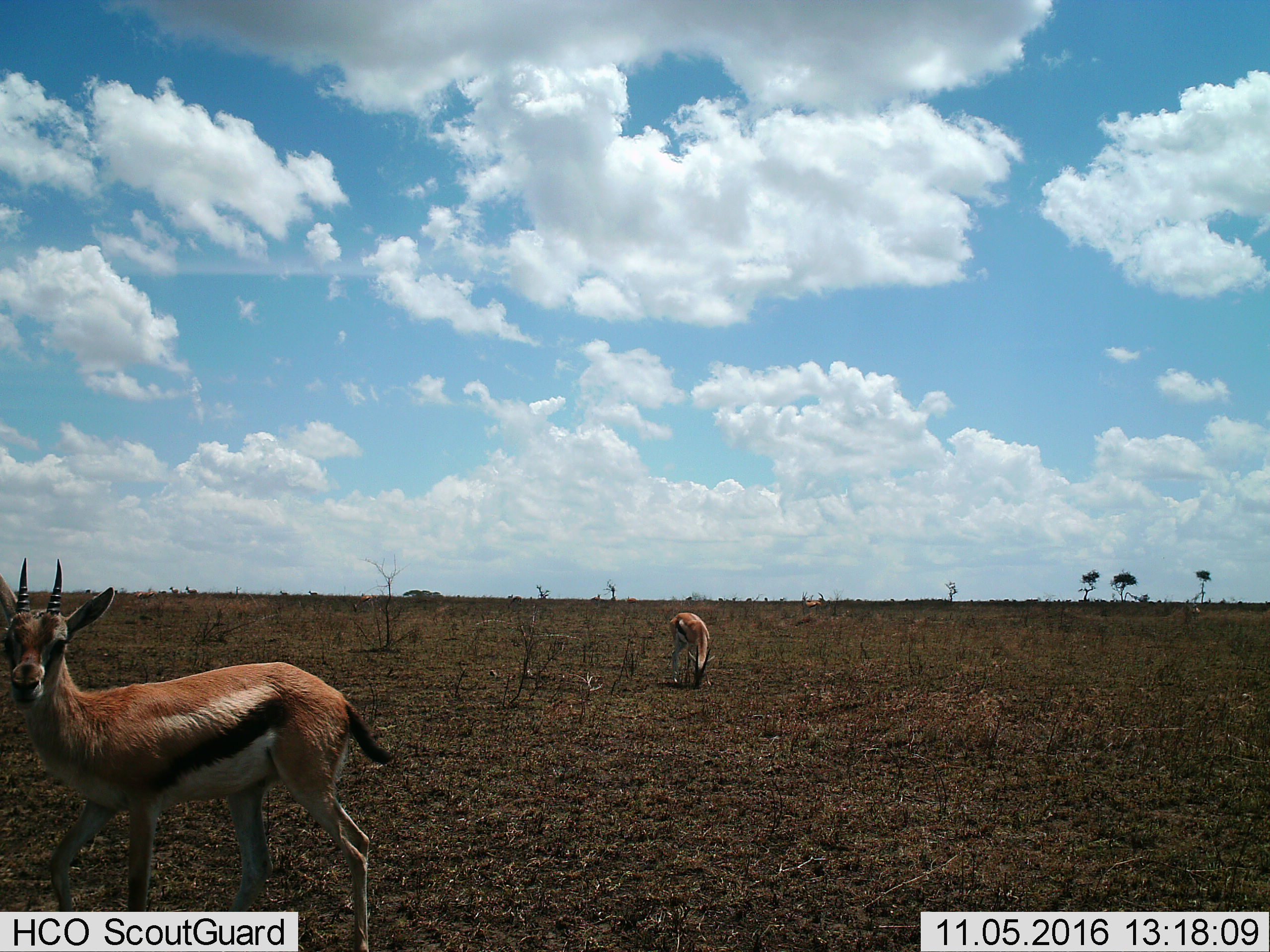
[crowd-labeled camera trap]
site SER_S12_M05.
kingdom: Animalia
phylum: Chordata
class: Mammalia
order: Artiodactyla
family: Bovidae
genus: Eudorcas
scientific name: Eudorcas thomsonii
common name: thomson's gazelle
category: gazellethomsons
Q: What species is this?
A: Gazellethomsons (thomson's gazelle) (Eudorcas thomsonii).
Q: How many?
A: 2.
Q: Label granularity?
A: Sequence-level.